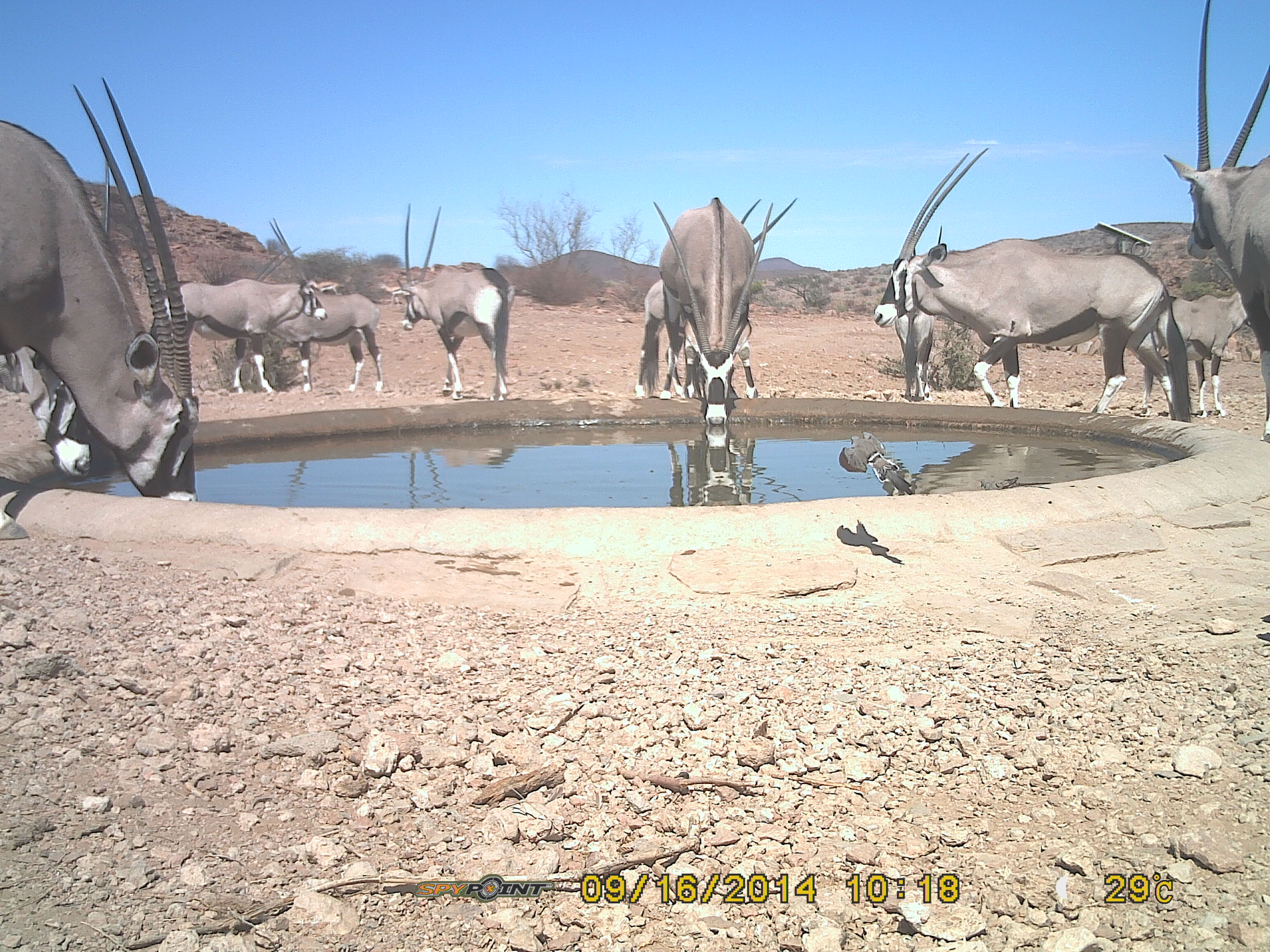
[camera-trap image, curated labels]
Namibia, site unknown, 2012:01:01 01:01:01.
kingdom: Animalia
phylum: Chordata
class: Mammalia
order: Artiodactyla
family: Bovidae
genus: Oryx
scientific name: Oryx gazella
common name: gemsbok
Oryx gazella (gemsbok).